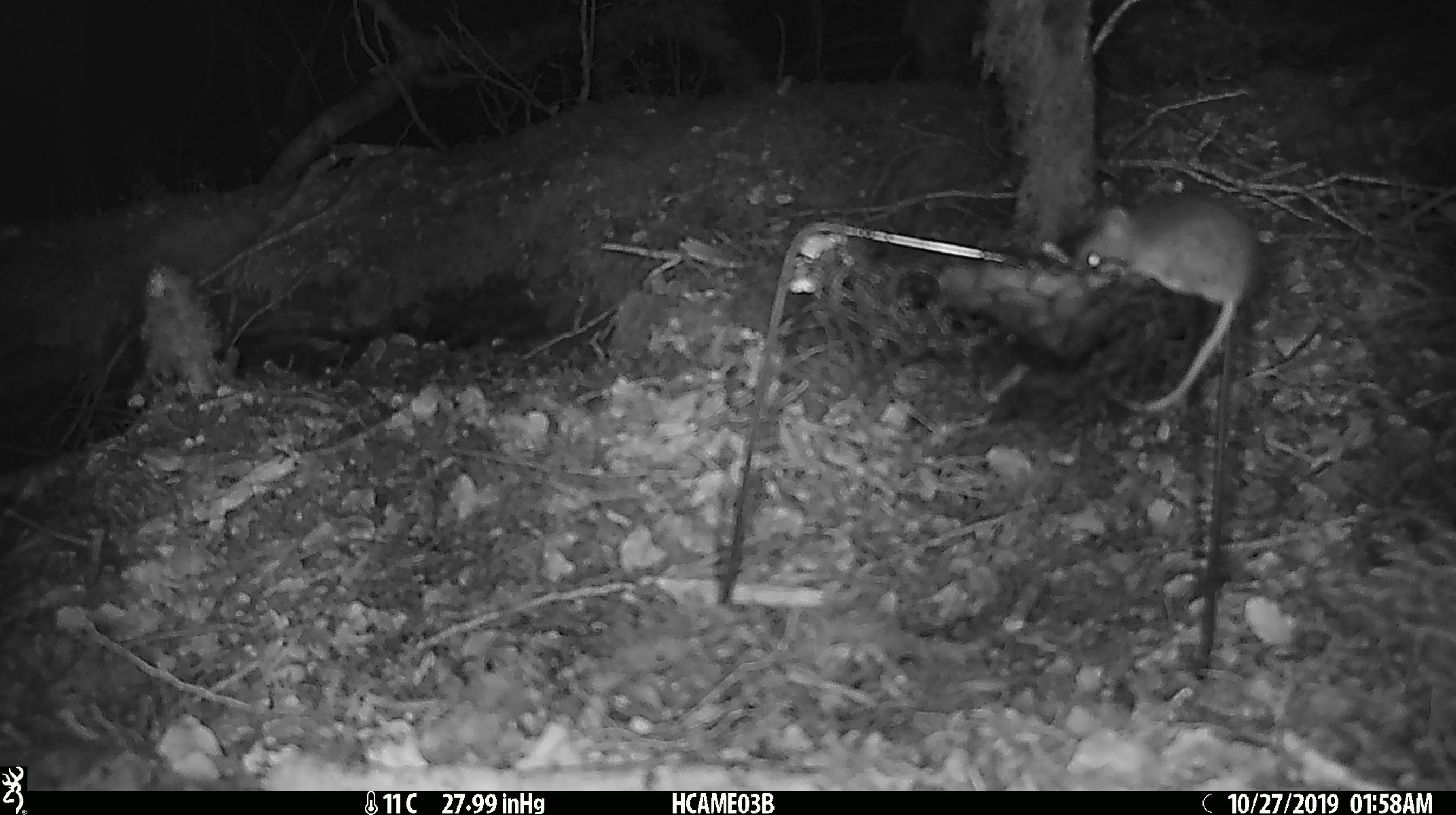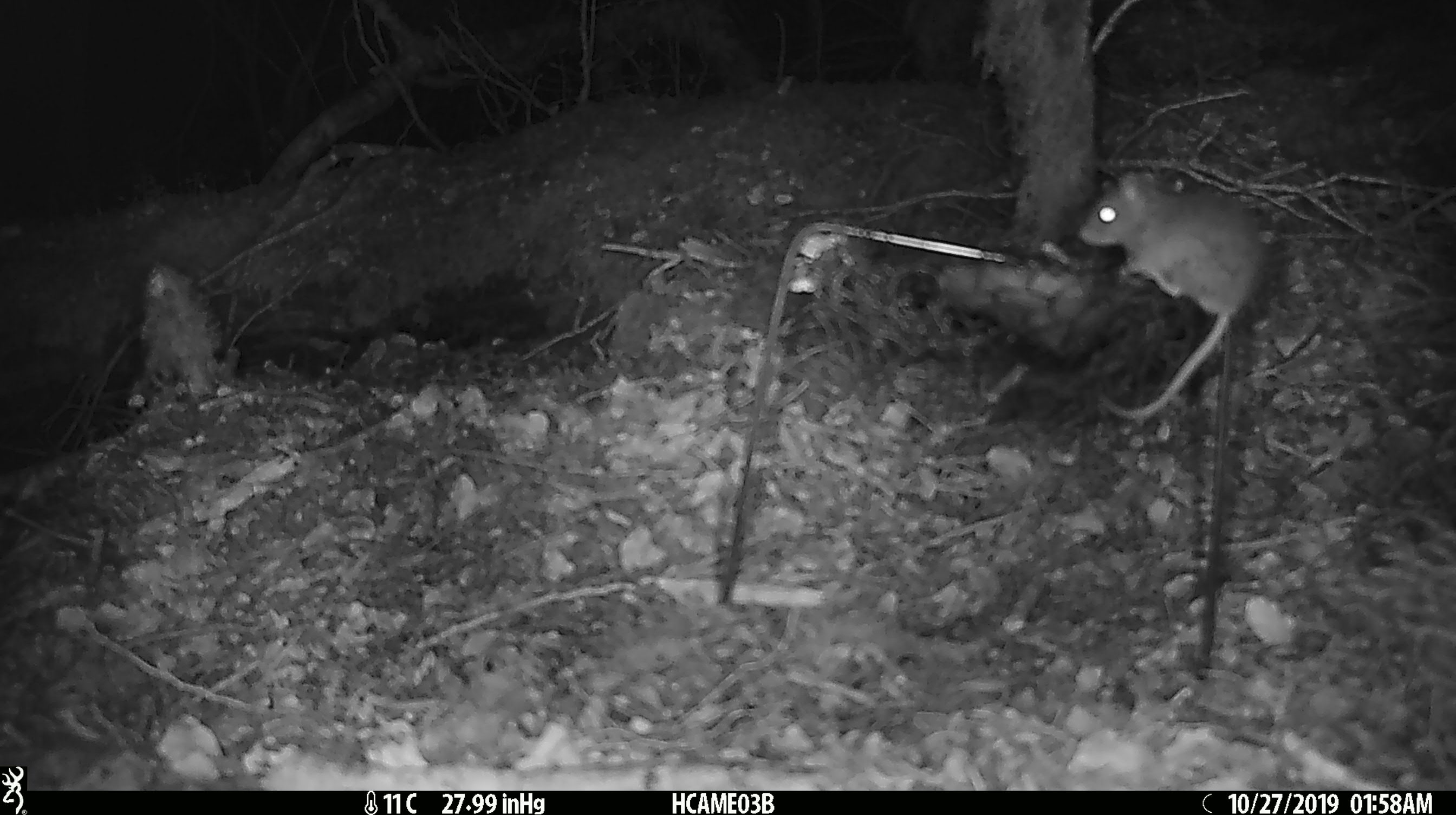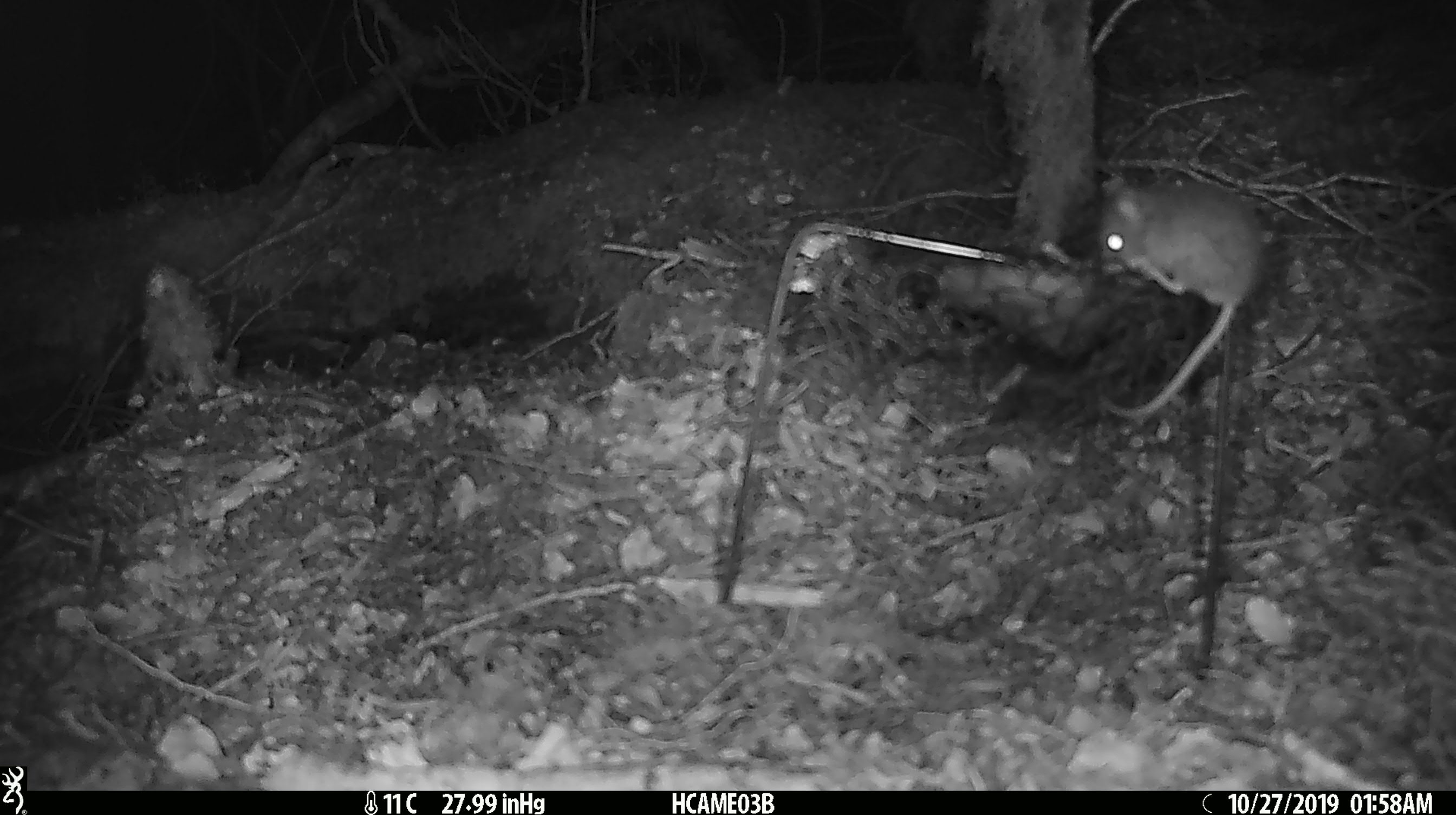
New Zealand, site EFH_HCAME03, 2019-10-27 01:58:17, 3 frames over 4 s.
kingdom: Animalia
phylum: Chordata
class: Mammalia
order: Rodentia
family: Muridae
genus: Mus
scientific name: Mus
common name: mouse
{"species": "mouse (Mus)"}